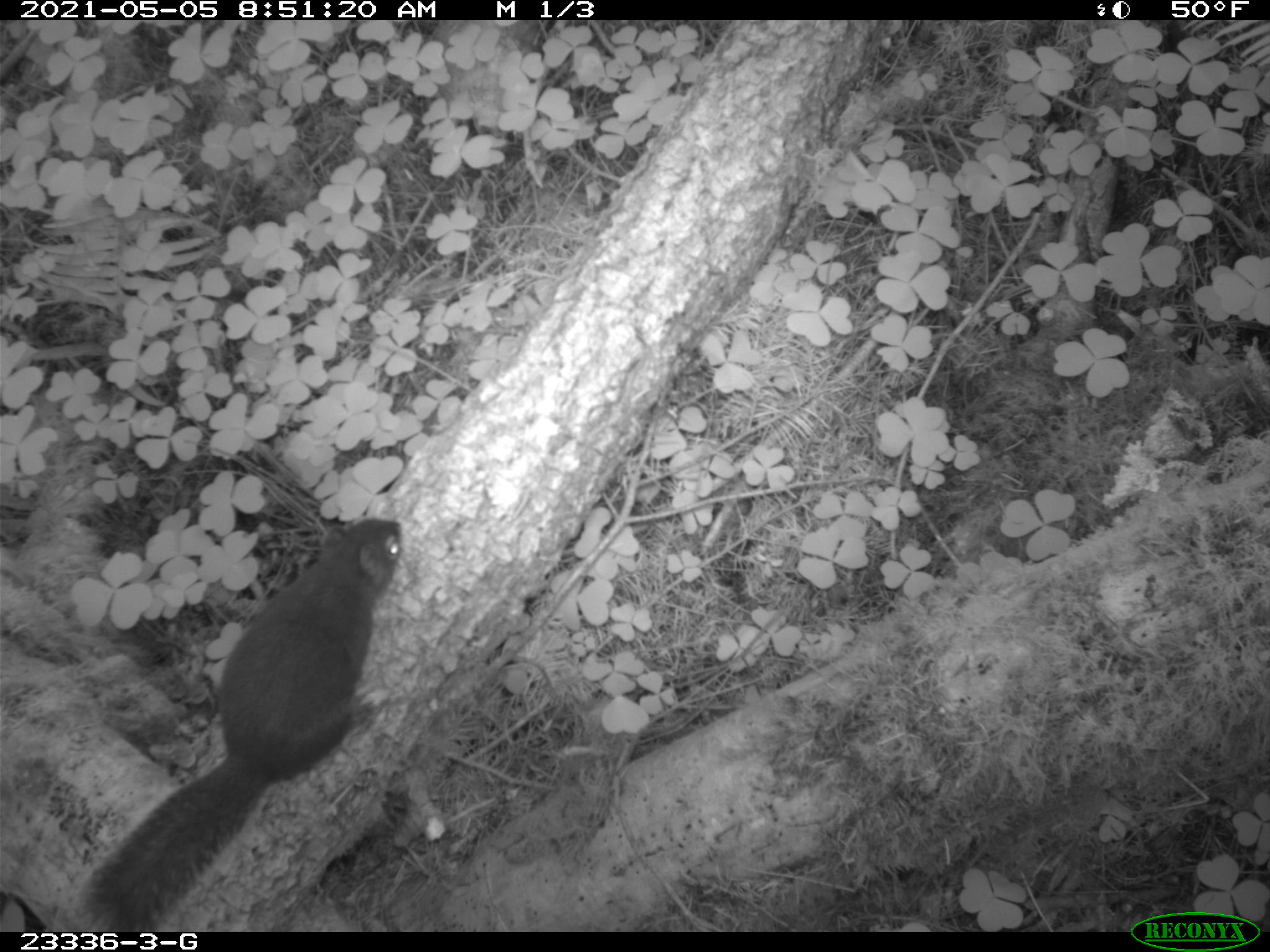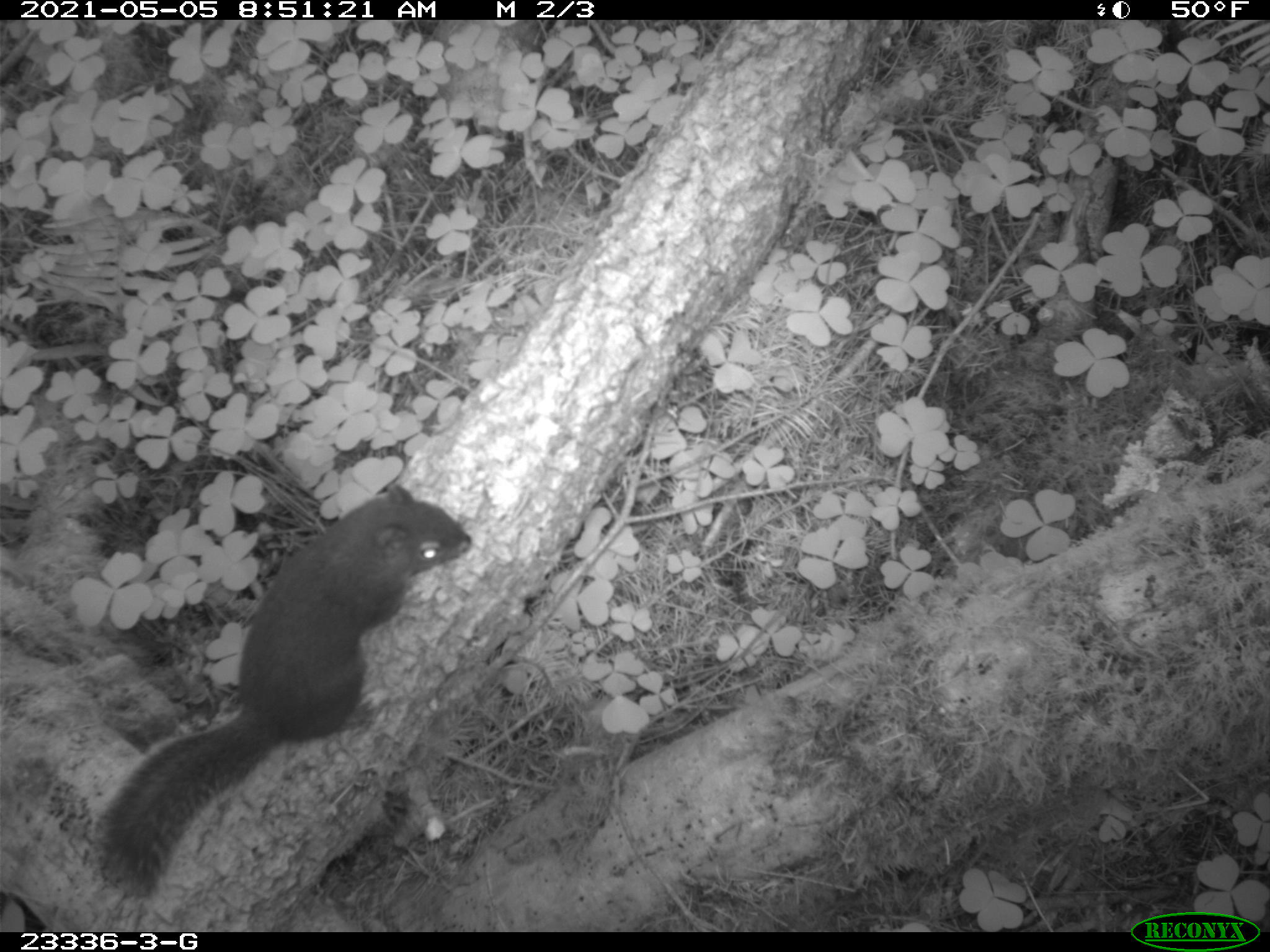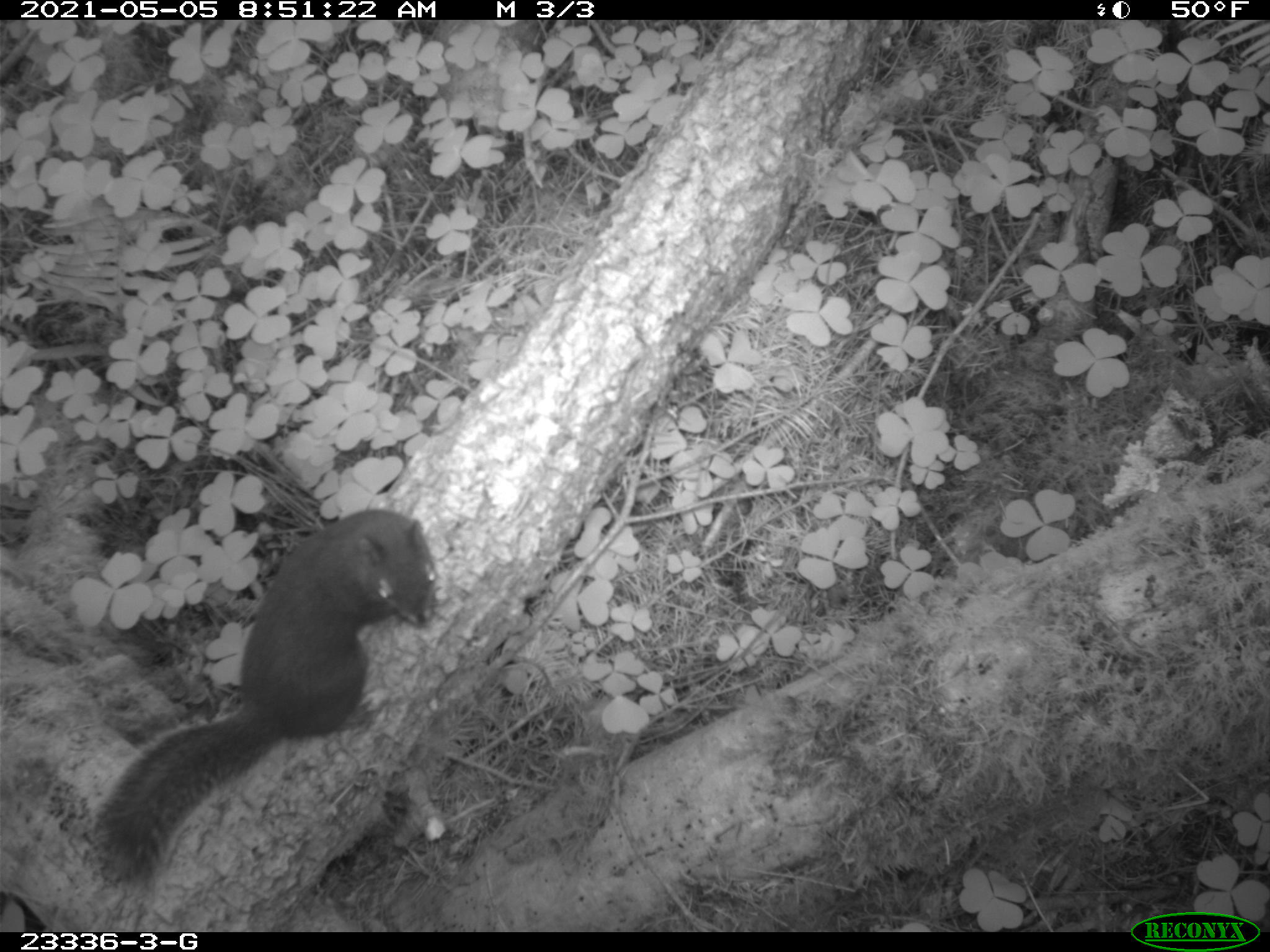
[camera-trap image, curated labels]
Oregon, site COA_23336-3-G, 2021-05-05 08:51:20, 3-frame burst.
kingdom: Animalia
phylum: Chordata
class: Mammalia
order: Rodentia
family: Sciuridae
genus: Tamiasciurus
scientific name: Tamiasciurus douglasii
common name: douglas squirrel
Douglas squirrel (Tamiasciurus douglasii).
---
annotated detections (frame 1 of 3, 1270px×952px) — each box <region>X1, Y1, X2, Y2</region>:
douglas squirrel: <region>75, 505, 417, 925</region>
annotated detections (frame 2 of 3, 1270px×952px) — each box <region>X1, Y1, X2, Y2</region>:
douglas squirrel: <region>97, 478, 469, 899</region>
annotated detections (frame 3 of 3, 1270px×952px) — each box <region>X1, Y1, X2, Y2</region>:
douglas squirrel: <region>76, 497, 443, 900</region>